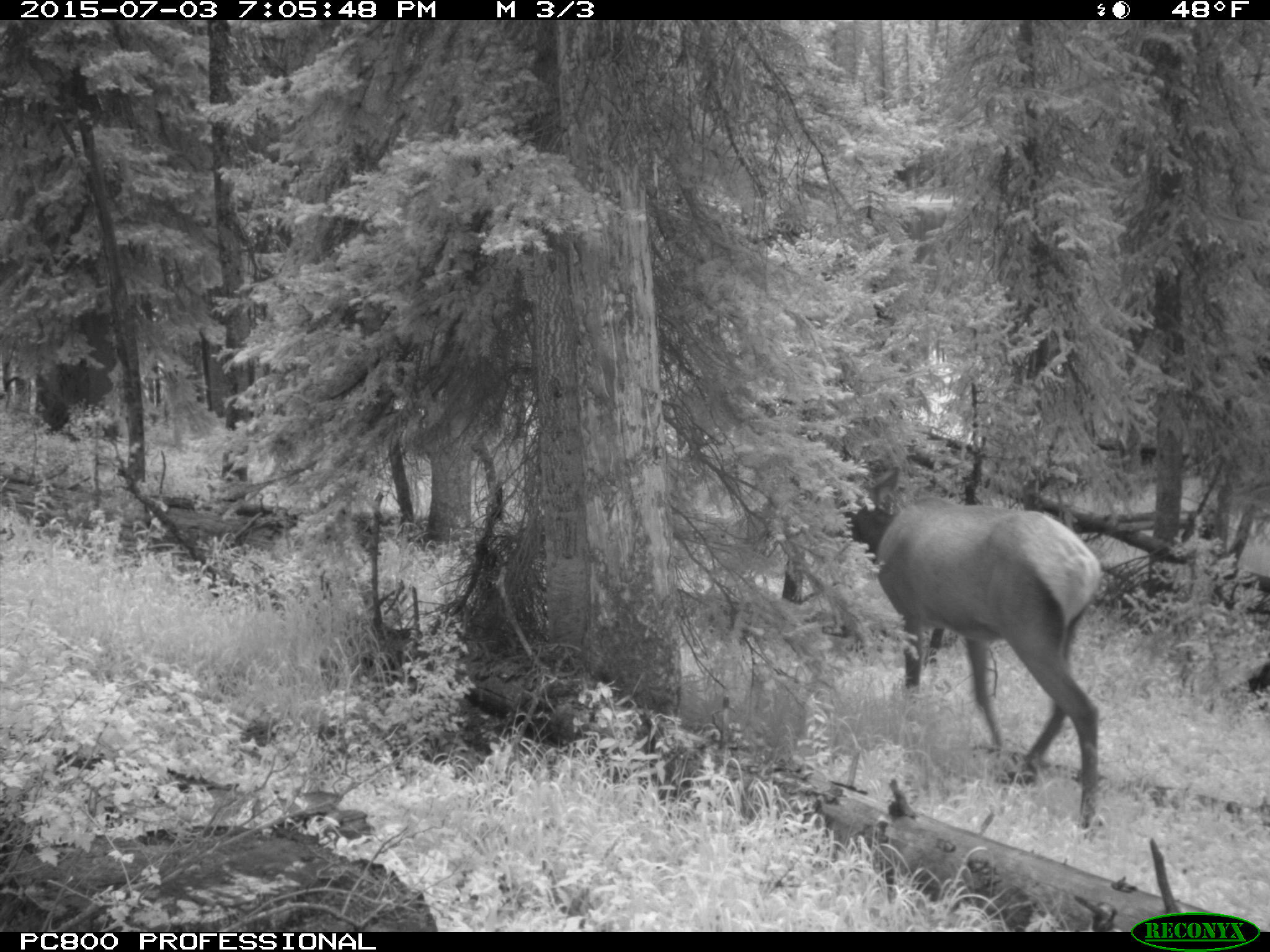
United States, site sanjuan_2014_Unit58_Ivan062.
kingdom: Animalia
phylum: Chordata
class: Mammalia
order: Artiodactyla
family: Cervidae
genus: Cervus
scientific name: Cervus elaphus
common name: red deer